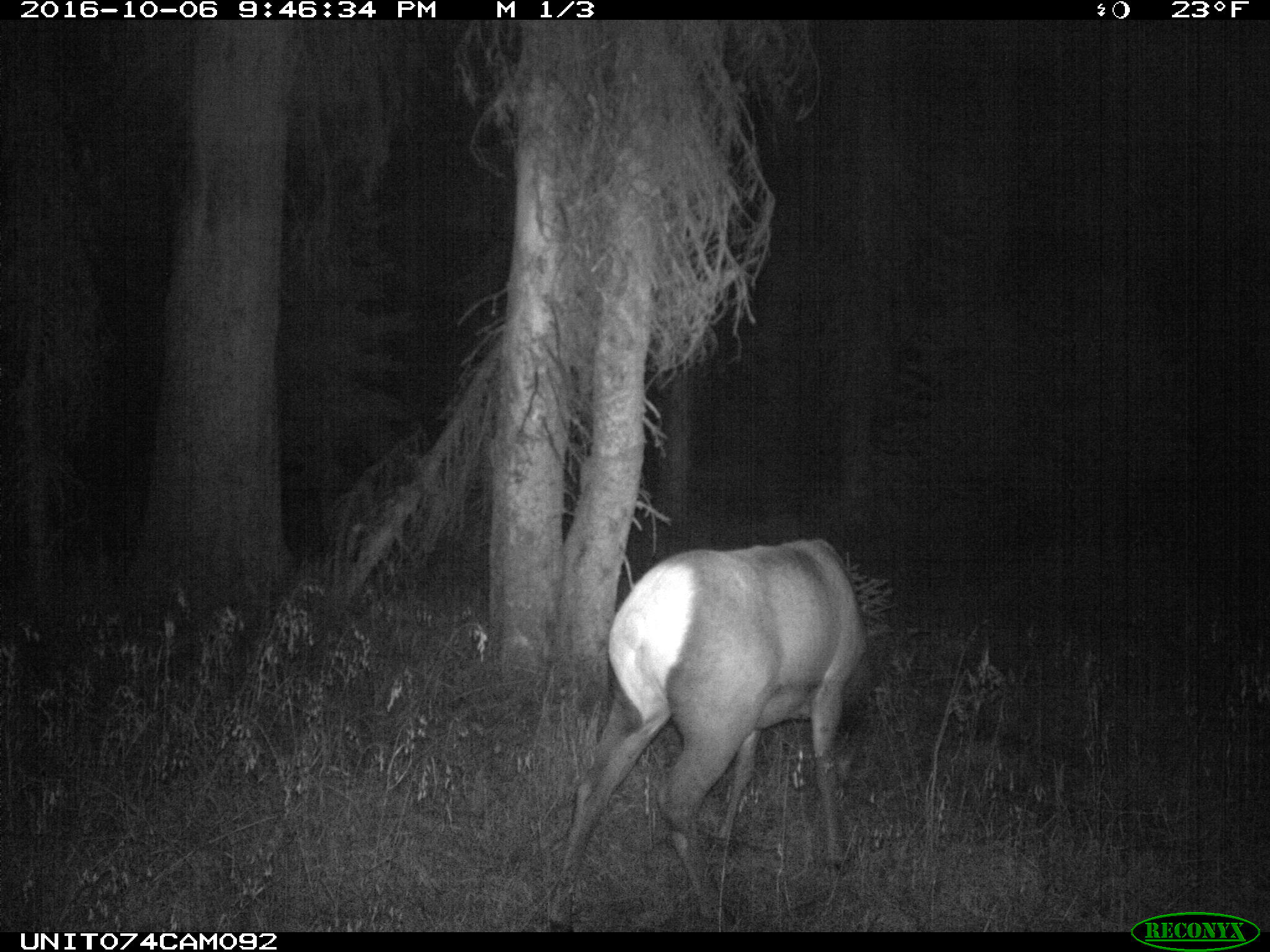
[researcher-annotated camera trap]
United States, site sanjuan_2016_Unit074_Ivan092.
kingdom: Animalia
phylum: Chordata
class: Mammalia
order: Artiodactyla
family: Cervidae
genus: Cervus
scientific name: Cervus elaphus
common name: red deer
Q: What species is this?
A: Cervus elaphus (red deer).